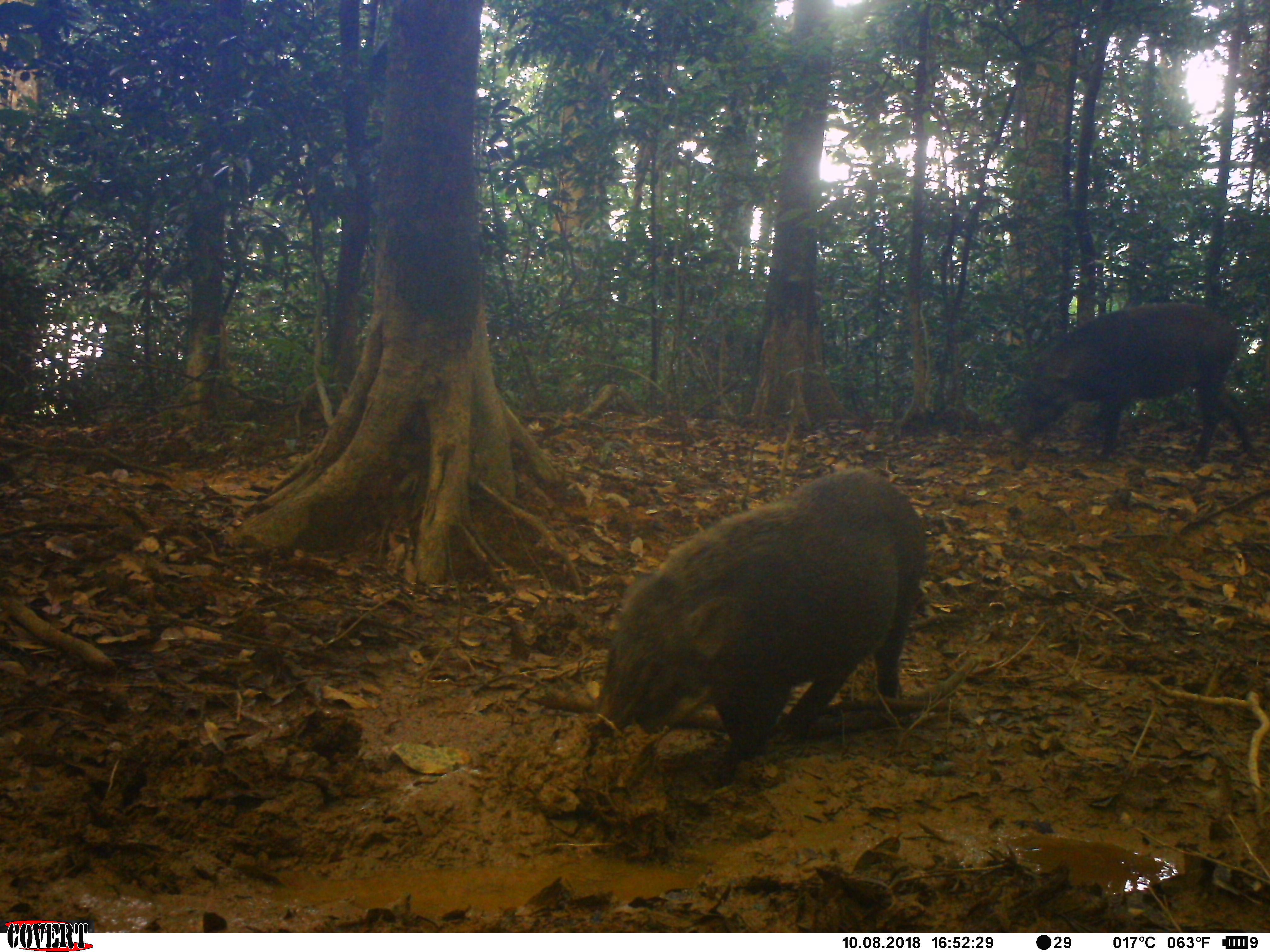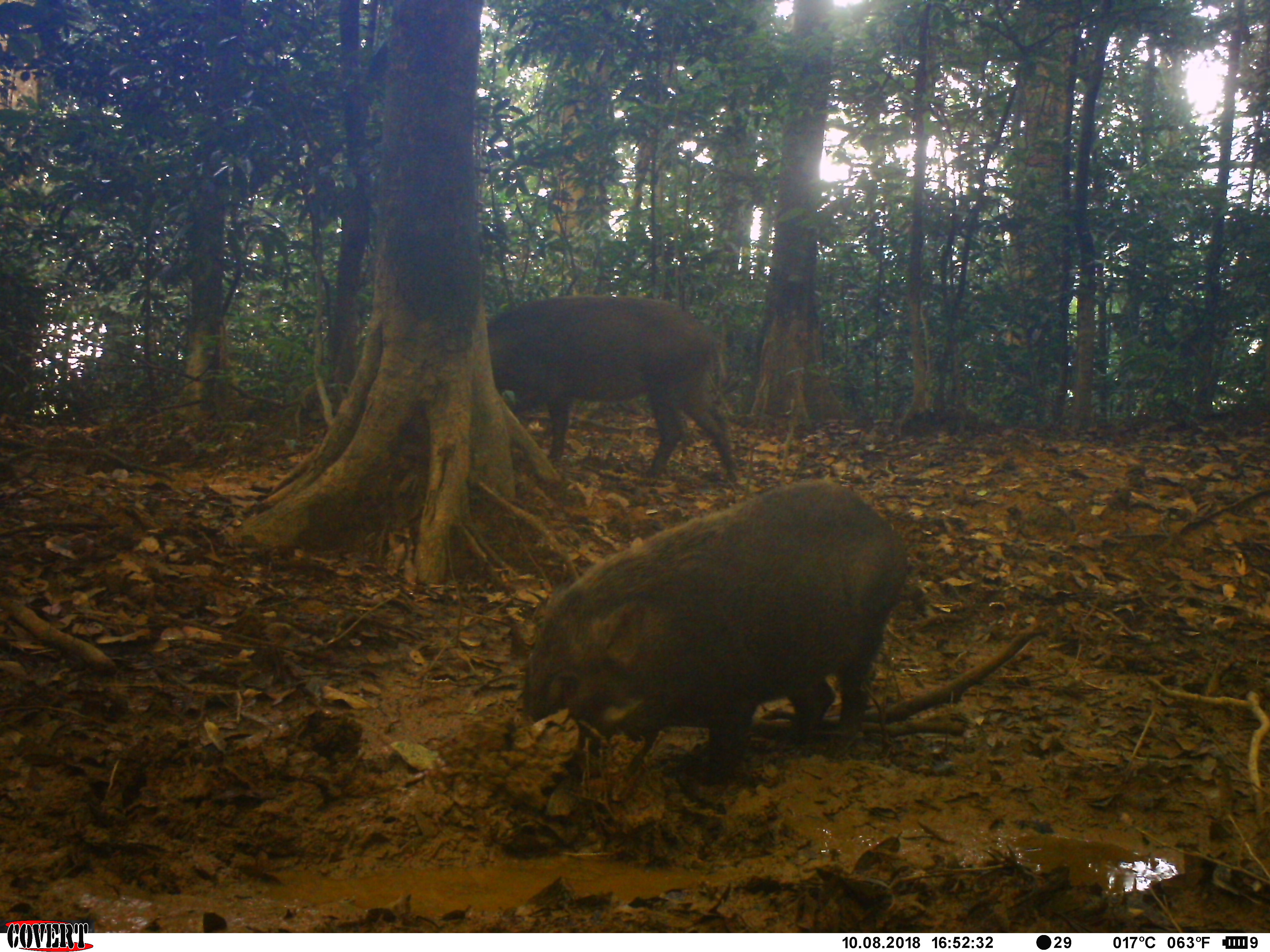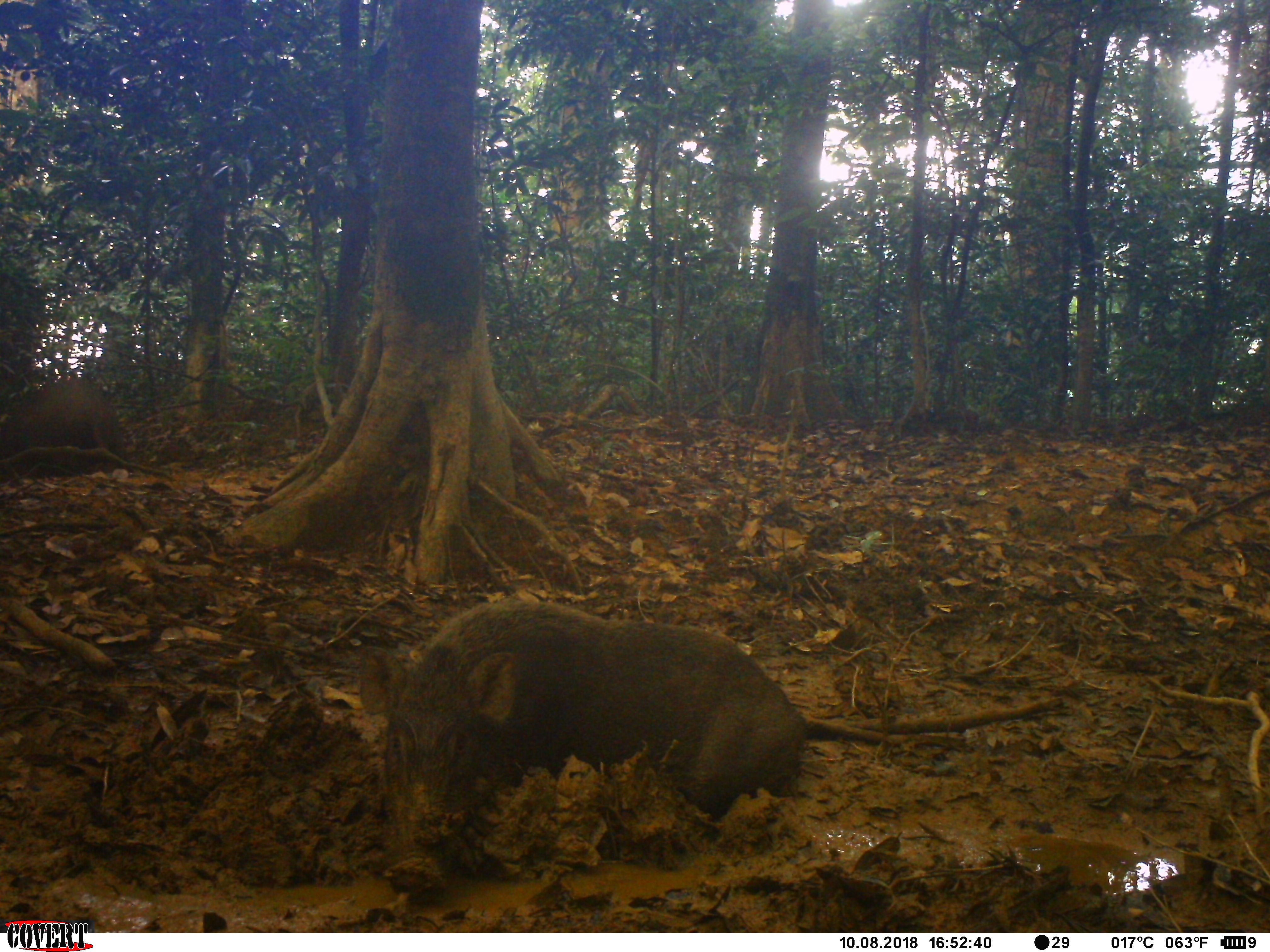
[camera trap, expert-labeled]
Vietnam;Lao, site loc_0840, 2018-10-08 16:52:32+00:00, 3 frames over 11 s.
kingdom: Animalia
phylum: Chordata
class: Mammalia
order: Artiodactyla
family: Suidae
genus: Sus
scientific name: Sus scrofa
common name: eurasian wild pig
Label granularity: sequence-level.